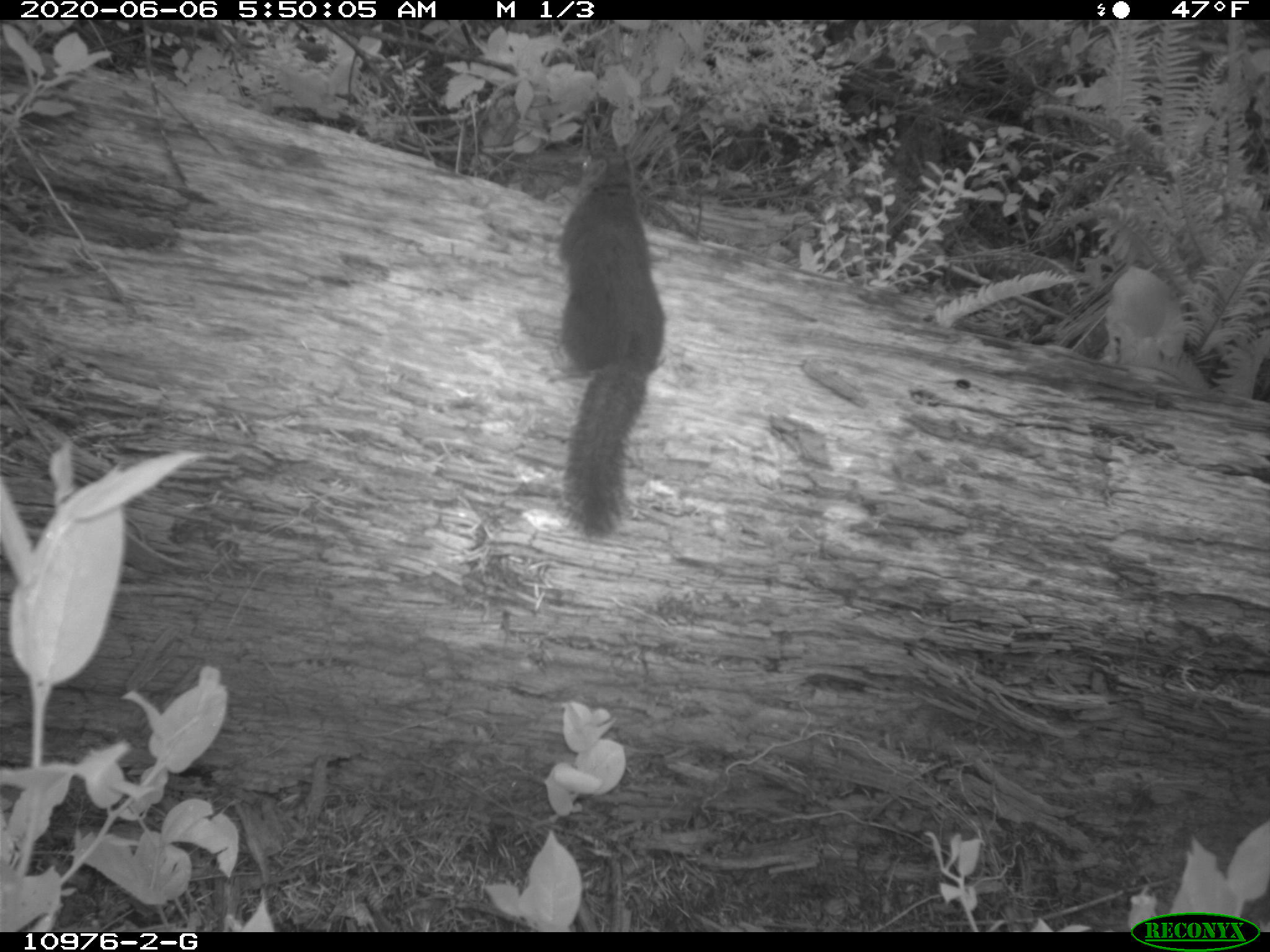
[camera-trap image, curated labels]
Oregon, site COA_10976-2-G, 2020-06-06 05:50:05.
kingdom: Animalia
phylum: Chordata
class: Mammalia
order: Rodentia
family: Sciuridae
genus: Tamiasciurus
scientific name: Tamiasciurus douglasii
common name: douglas squirrel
Douglas squirrel (Tamiasciurus douglasii).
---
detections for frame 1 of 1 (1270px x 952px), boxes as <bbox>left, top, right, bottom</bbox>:
douglas squirrel: <bbox>560, 145, 668, 540</bbox>